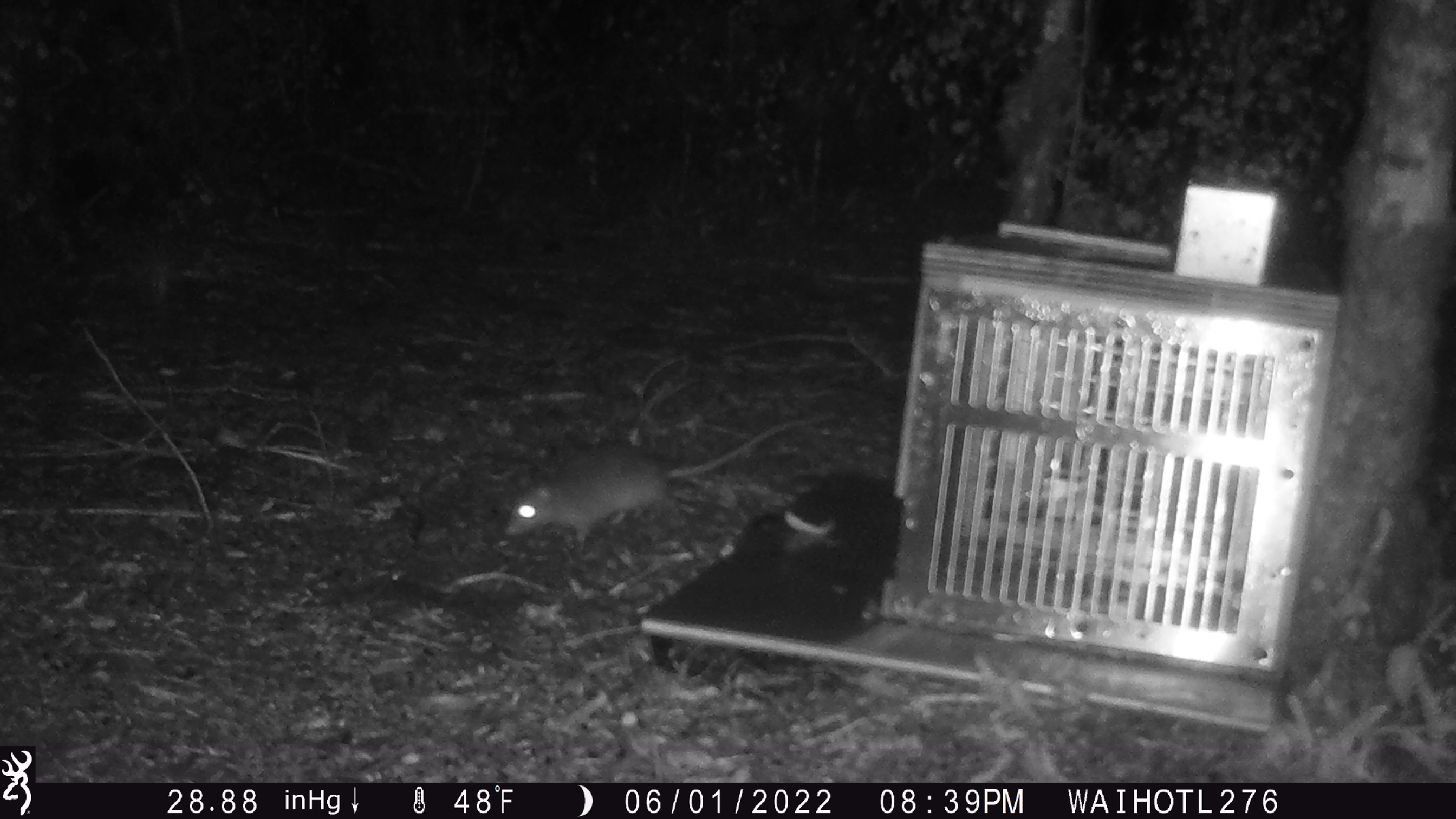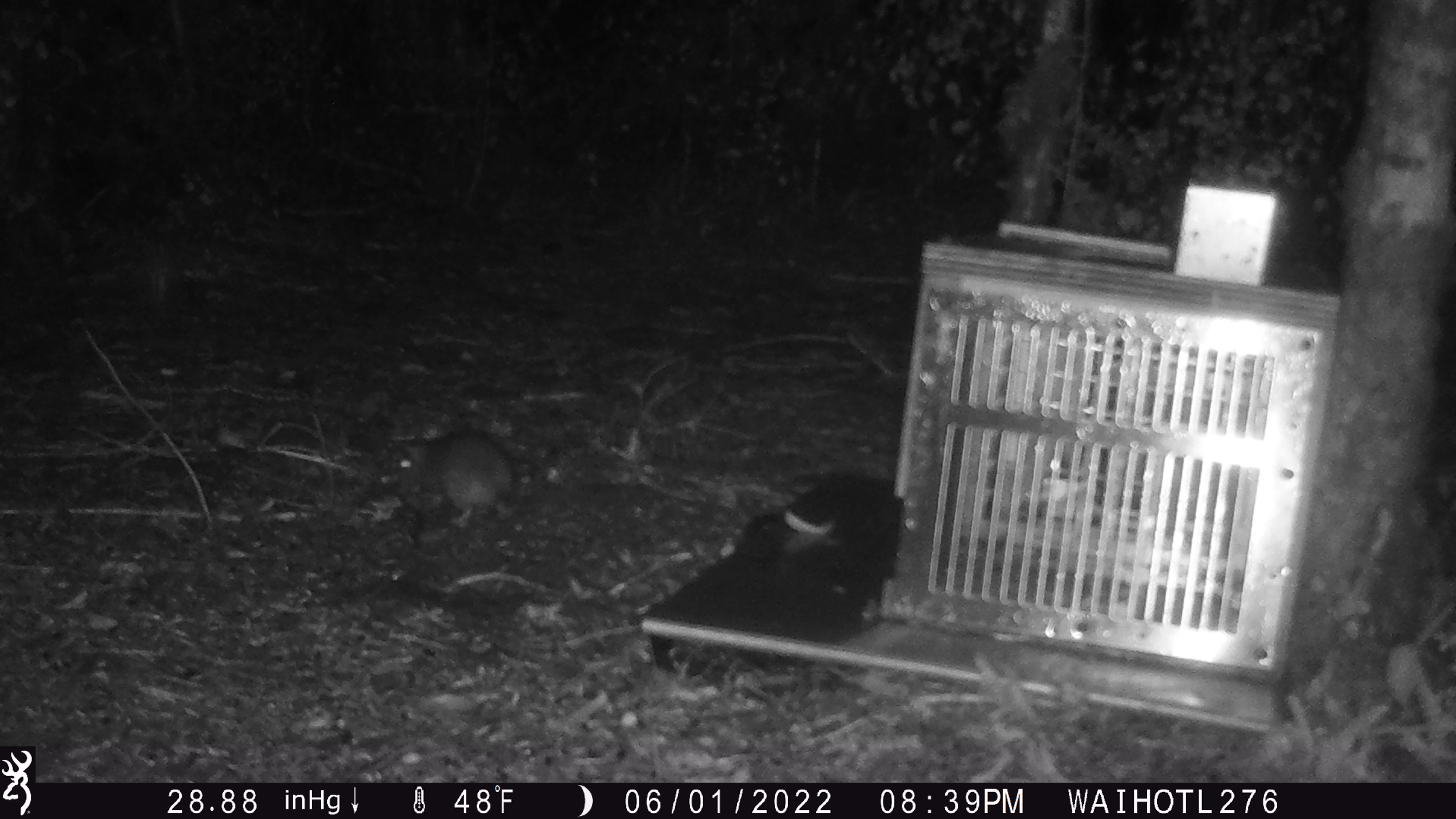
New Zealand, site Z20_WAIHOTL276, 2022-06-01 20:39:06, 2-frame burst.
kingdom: Animalia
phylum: Chordata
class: Mammalia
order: Rodentia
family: Muridae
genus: Rattus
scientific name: Rattus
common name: rat